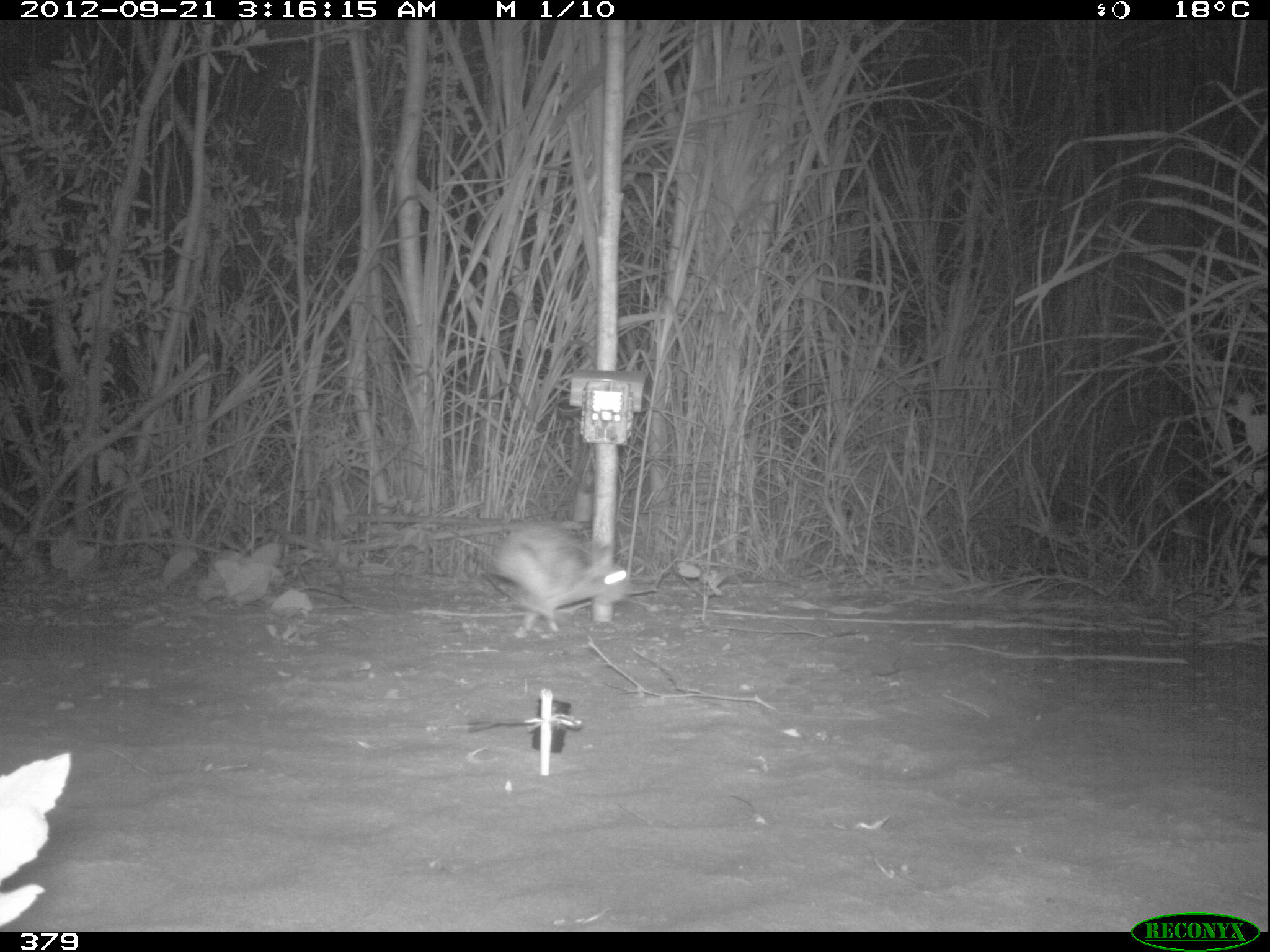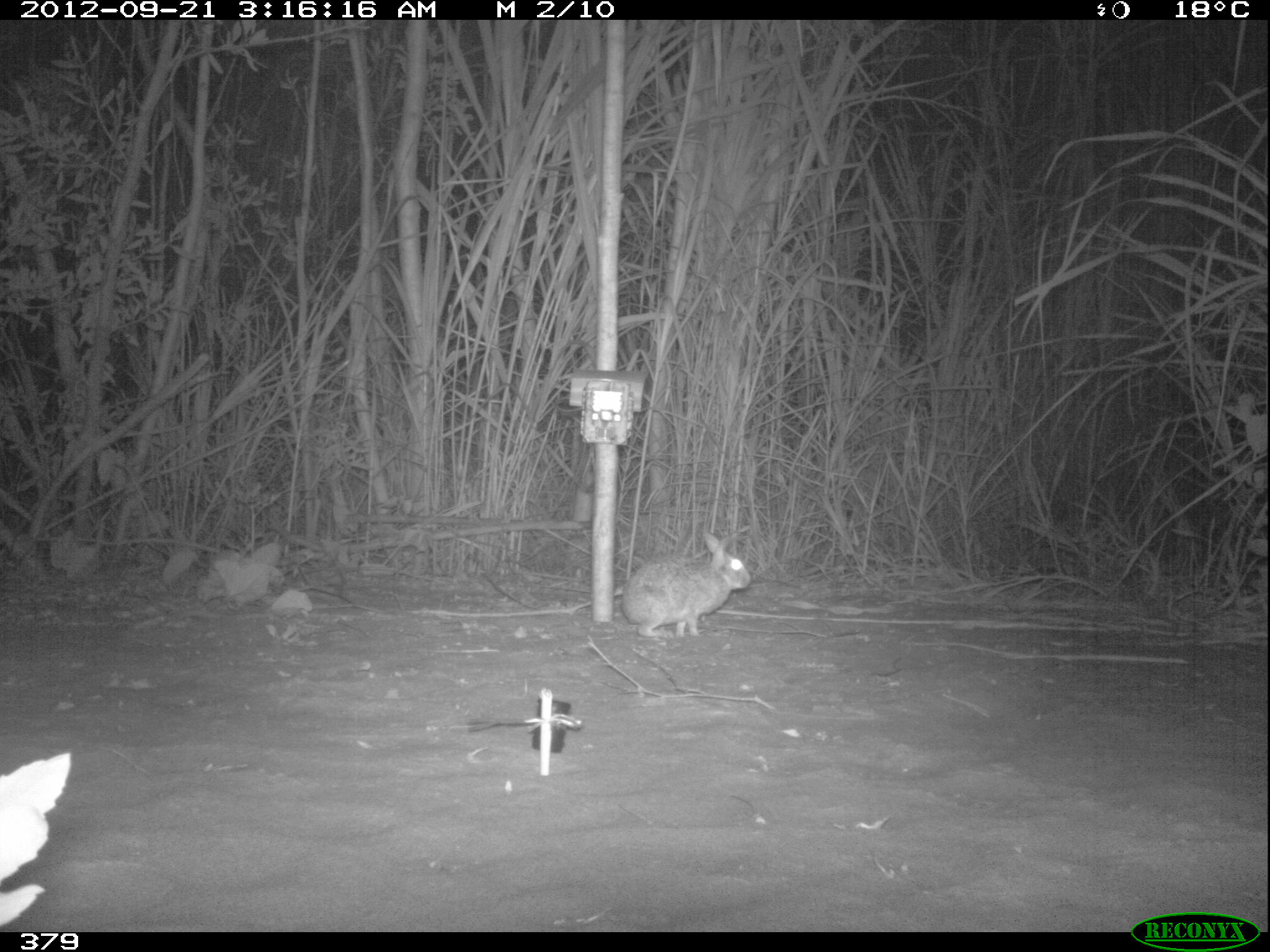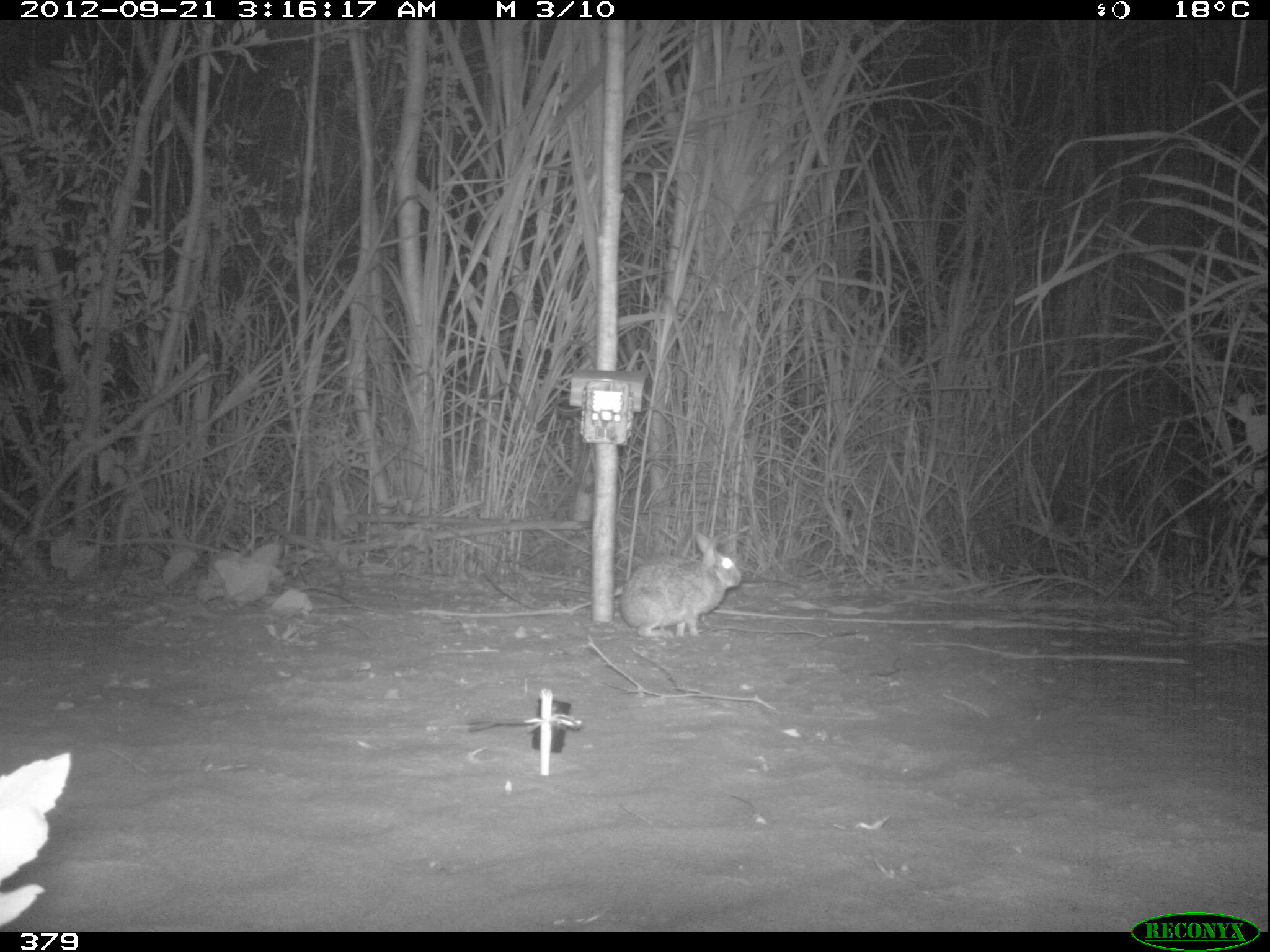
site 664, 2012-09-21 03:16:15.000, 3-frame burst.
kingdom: Animalia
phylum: Chordata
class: Mammalia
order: Lagomorpha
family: Leporidae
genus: Sylvilagus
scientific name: Sylvilagus brasiliensis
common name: tapeti